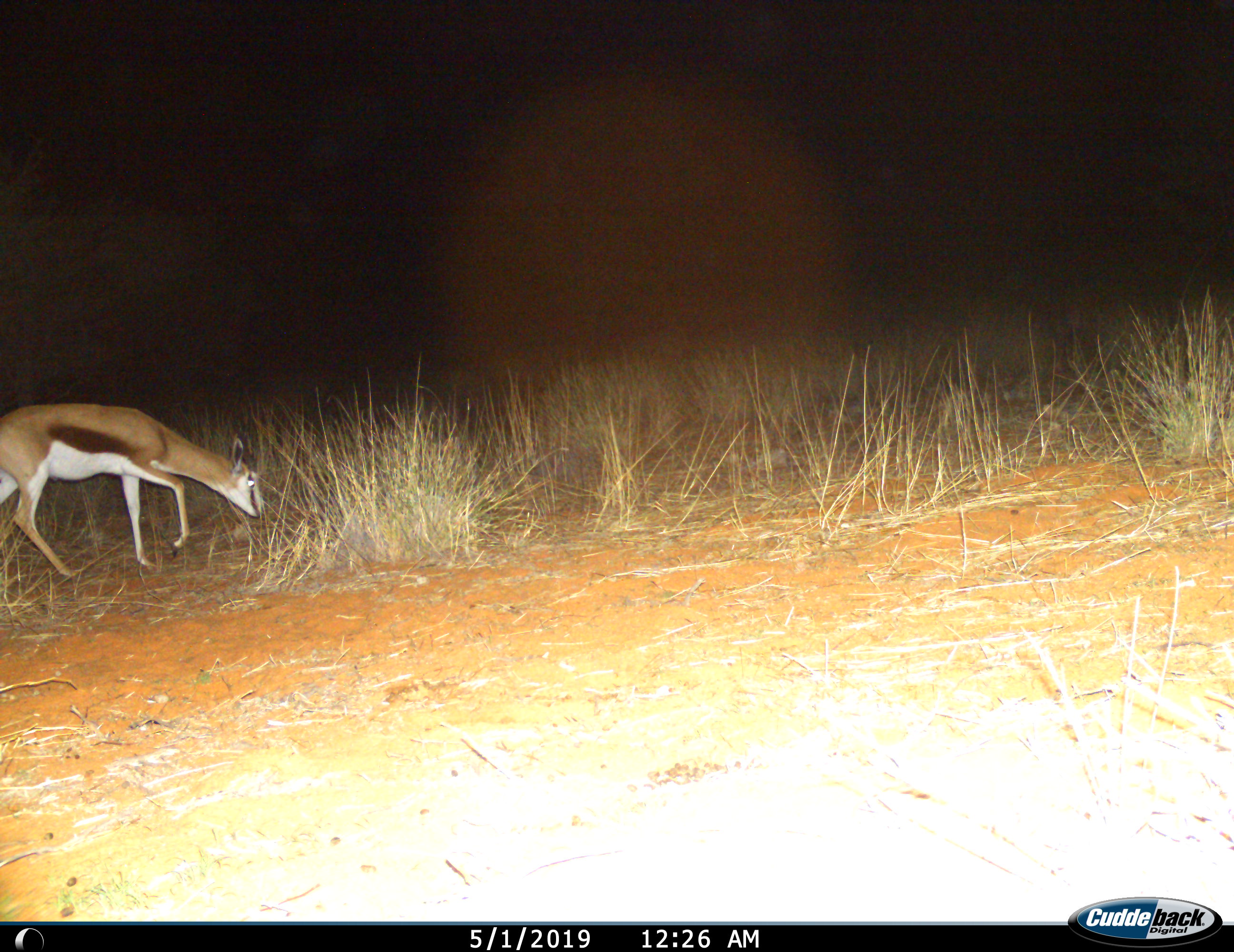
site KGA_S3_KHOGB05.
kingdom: Animalia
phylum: Chordata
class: Mammalia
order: Artiodactyla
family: Bovidae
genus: Antidorcas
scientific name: Antidorcas marsupialis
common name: springbok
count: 1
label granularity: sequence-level